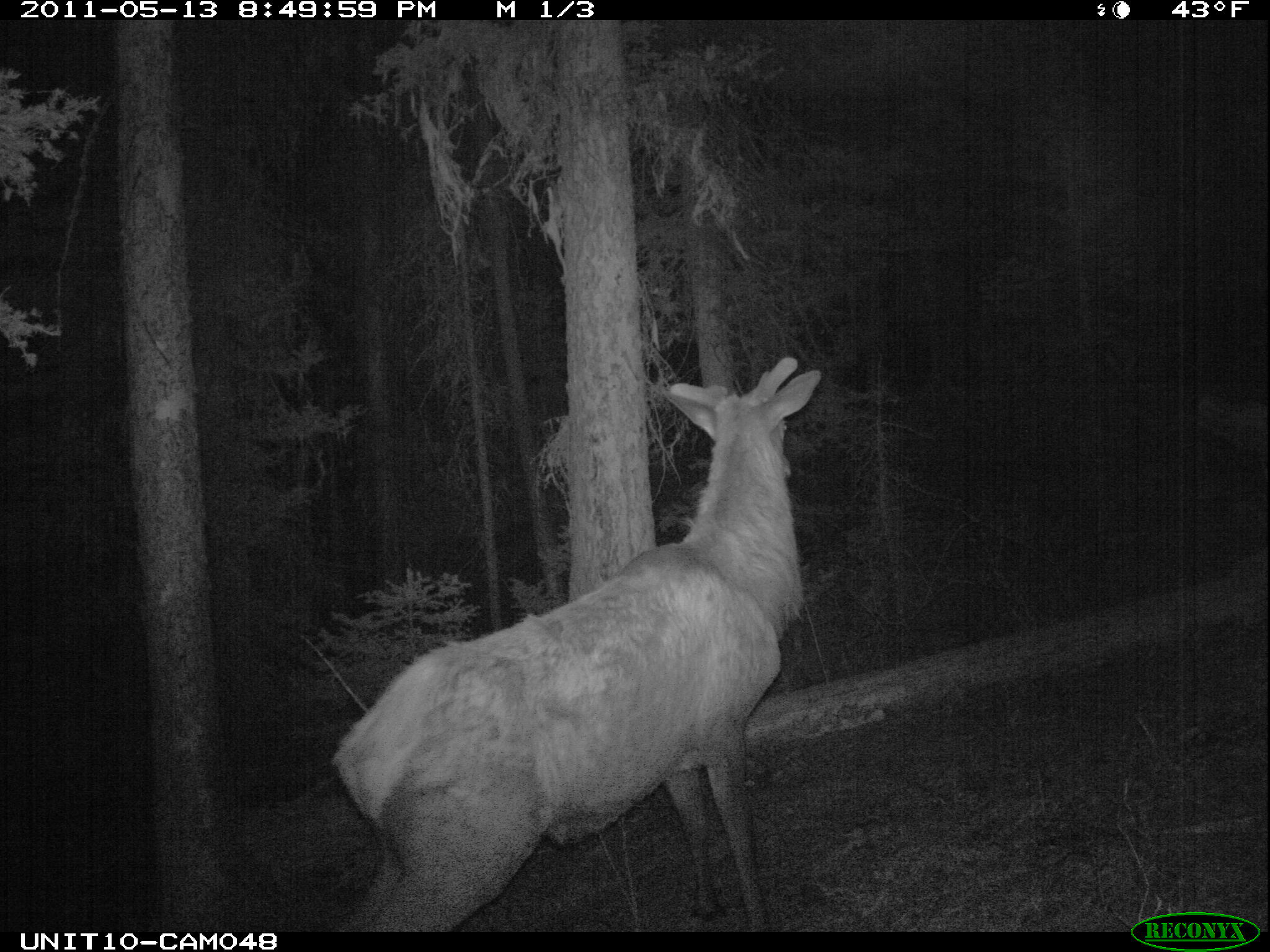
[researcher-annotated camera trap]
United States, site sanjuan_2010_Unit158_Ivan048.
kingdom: Animalia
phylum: Chordata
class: Mammalia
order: Artiodactyla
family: Cervidae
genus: Cervus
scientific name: Cervus elaphus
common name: red deer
Cervus elaphus (red deer).